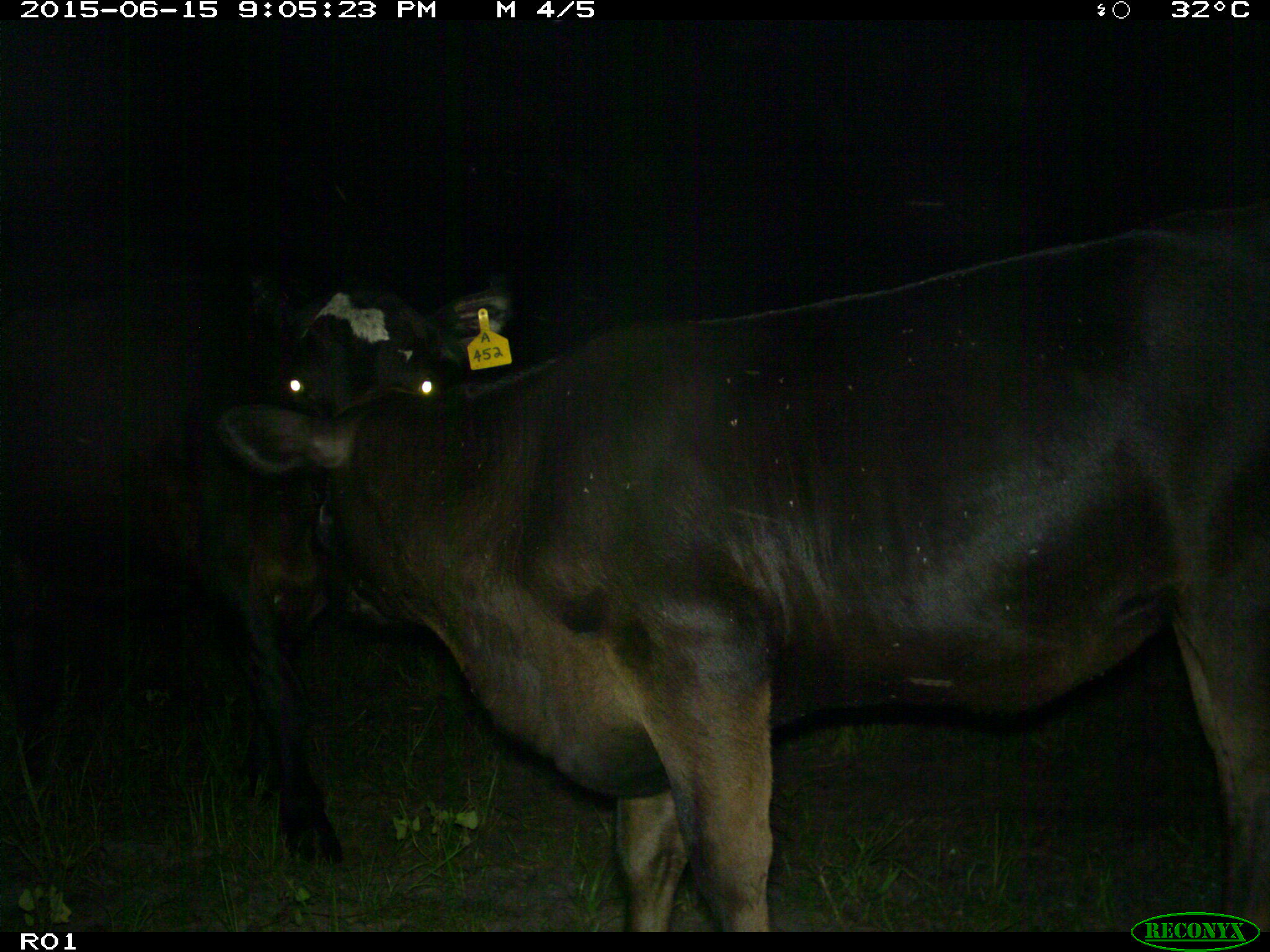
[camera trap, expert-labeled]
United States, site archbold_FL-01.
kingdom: Animalia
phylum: Chordata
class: Mammalia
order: Artiodactyla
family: Bovidae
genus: Bos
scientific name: Bos taurus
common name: domestic cow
Bos taurus (domestic cow).